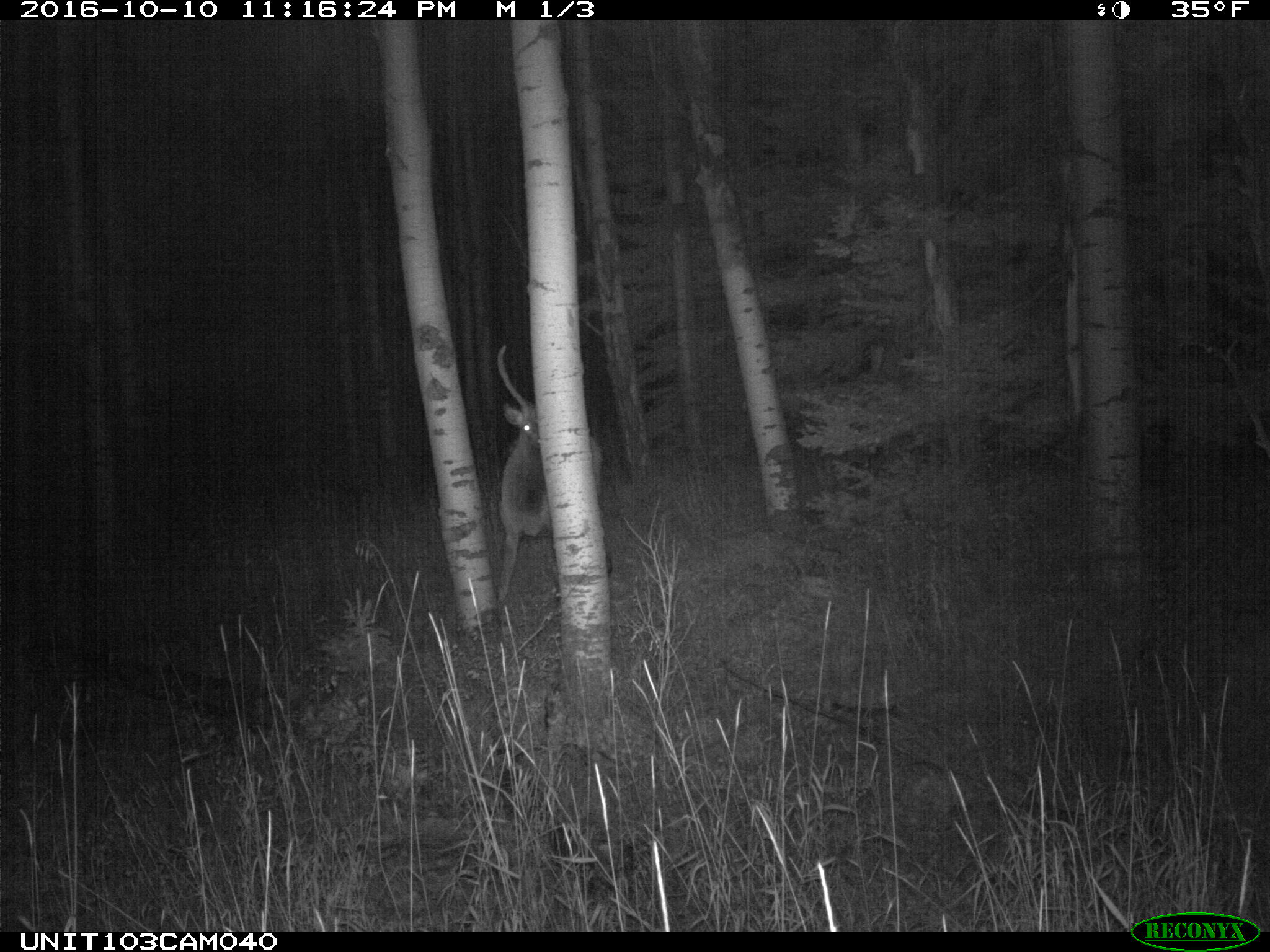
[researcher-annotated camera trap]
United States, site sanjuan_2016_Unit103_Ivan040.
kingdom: Animalia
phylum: Chordata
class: Mammalia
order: Artiodactyla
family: Cervidae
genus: Cervus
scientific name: Cervus elaphus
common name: red deer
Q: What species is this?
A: Cervus elaphus (red deer).